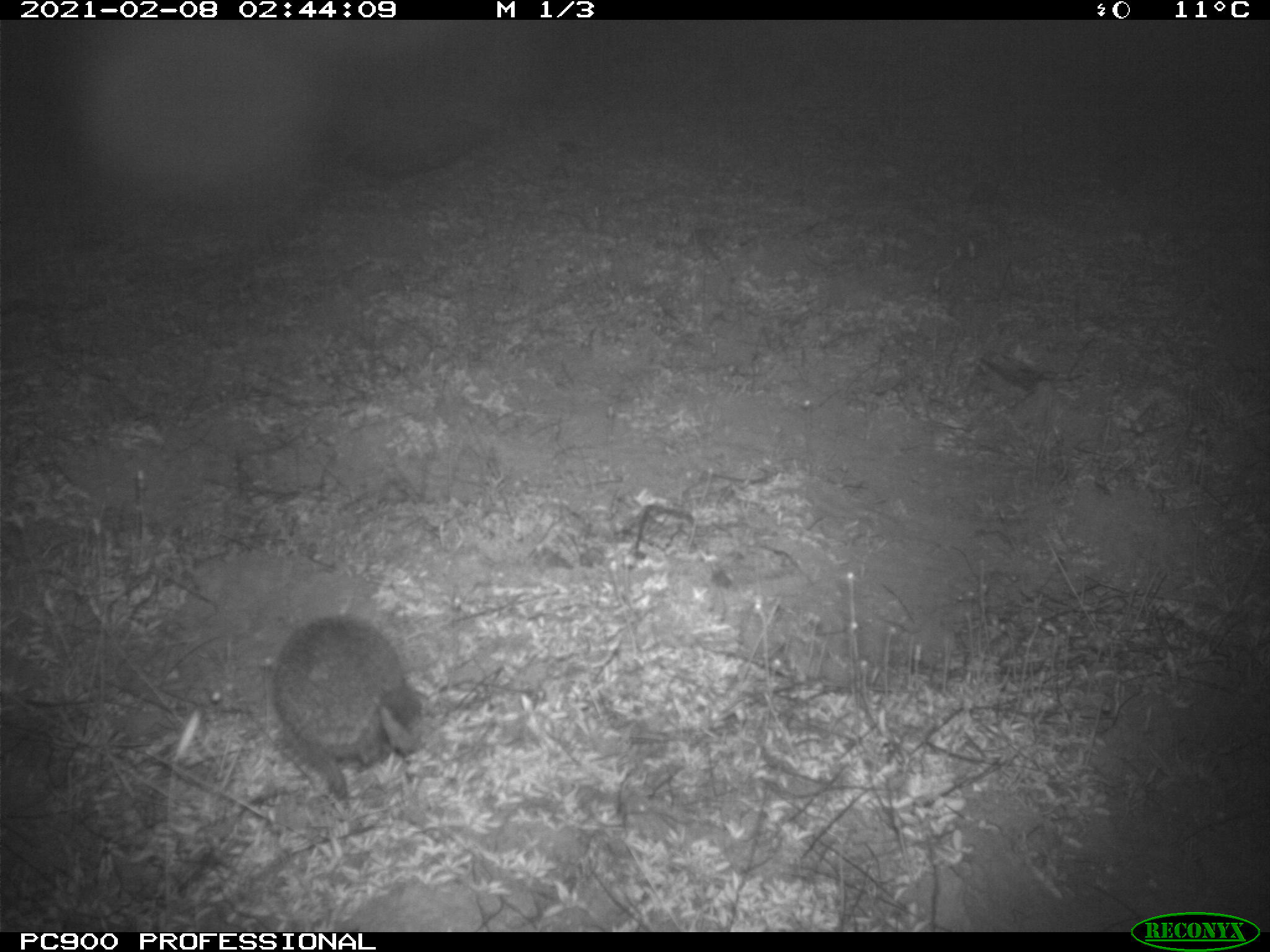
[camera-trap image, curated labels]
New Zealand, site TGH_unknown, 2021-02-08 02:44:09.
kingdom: Animalia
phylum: Chordata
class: Mammalia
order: Eulipotyphla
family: Erinaceidae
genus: Erinaceus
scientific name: Erinaceus europaeus europaeus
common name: european hedgehog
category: hedgehog